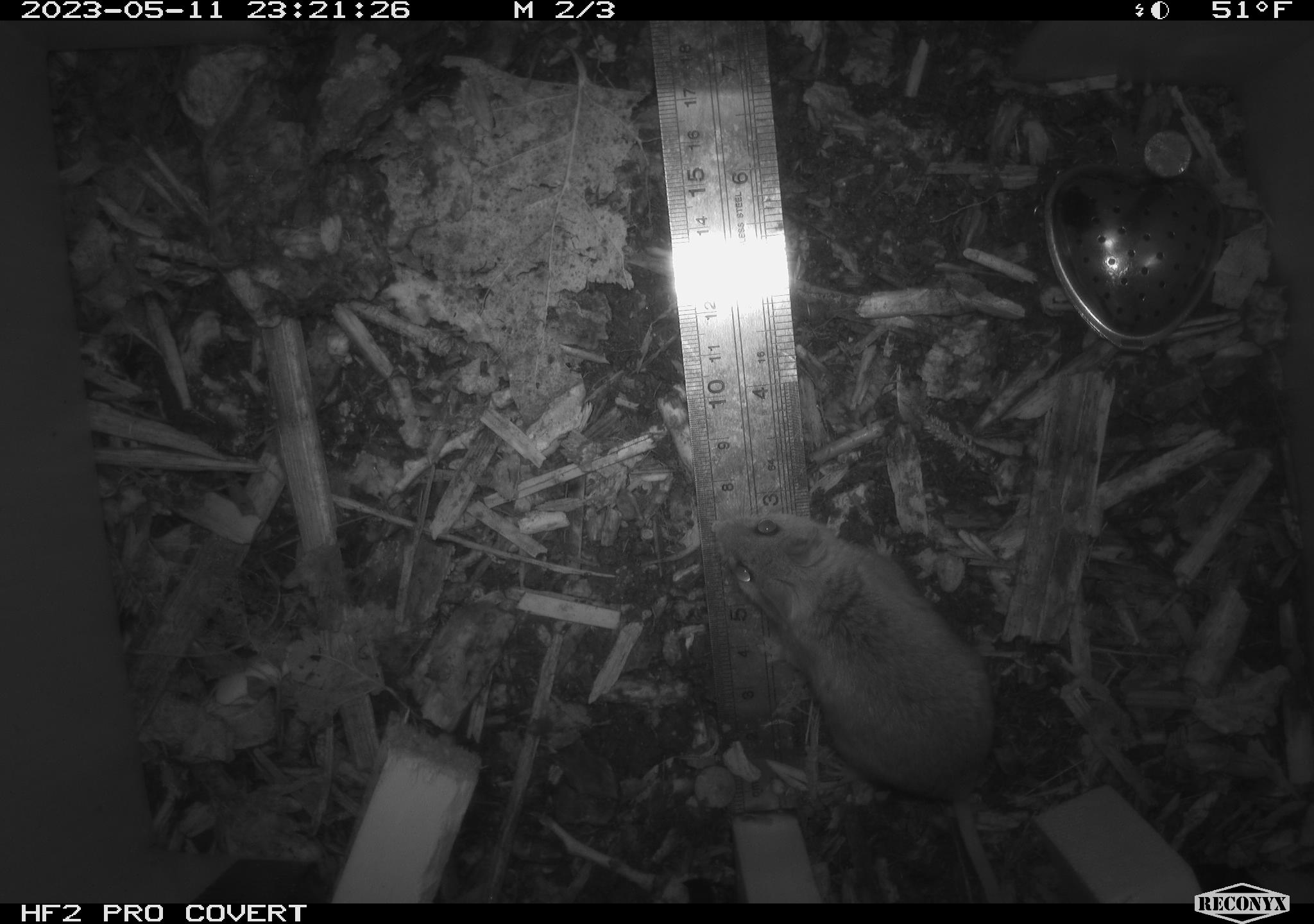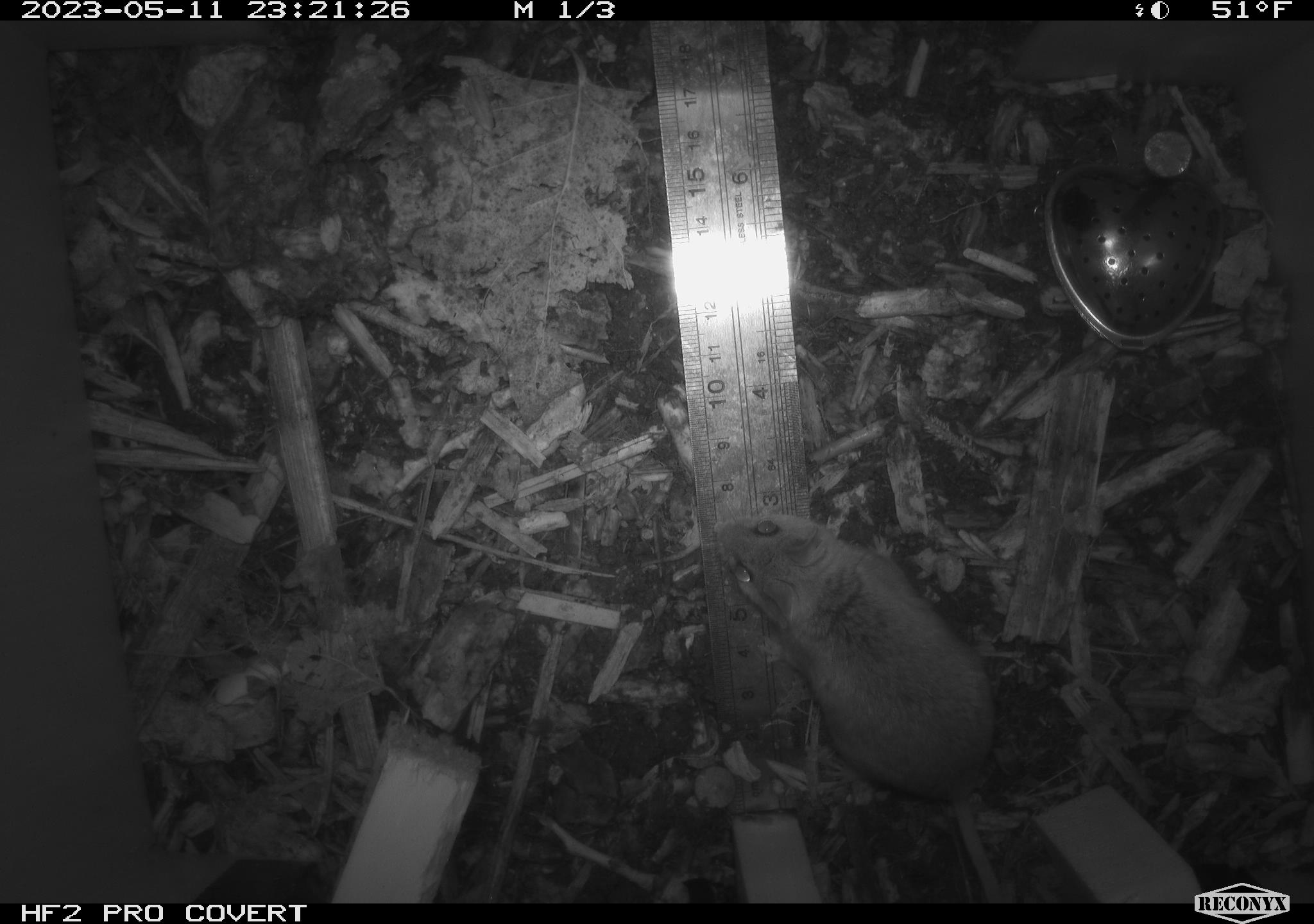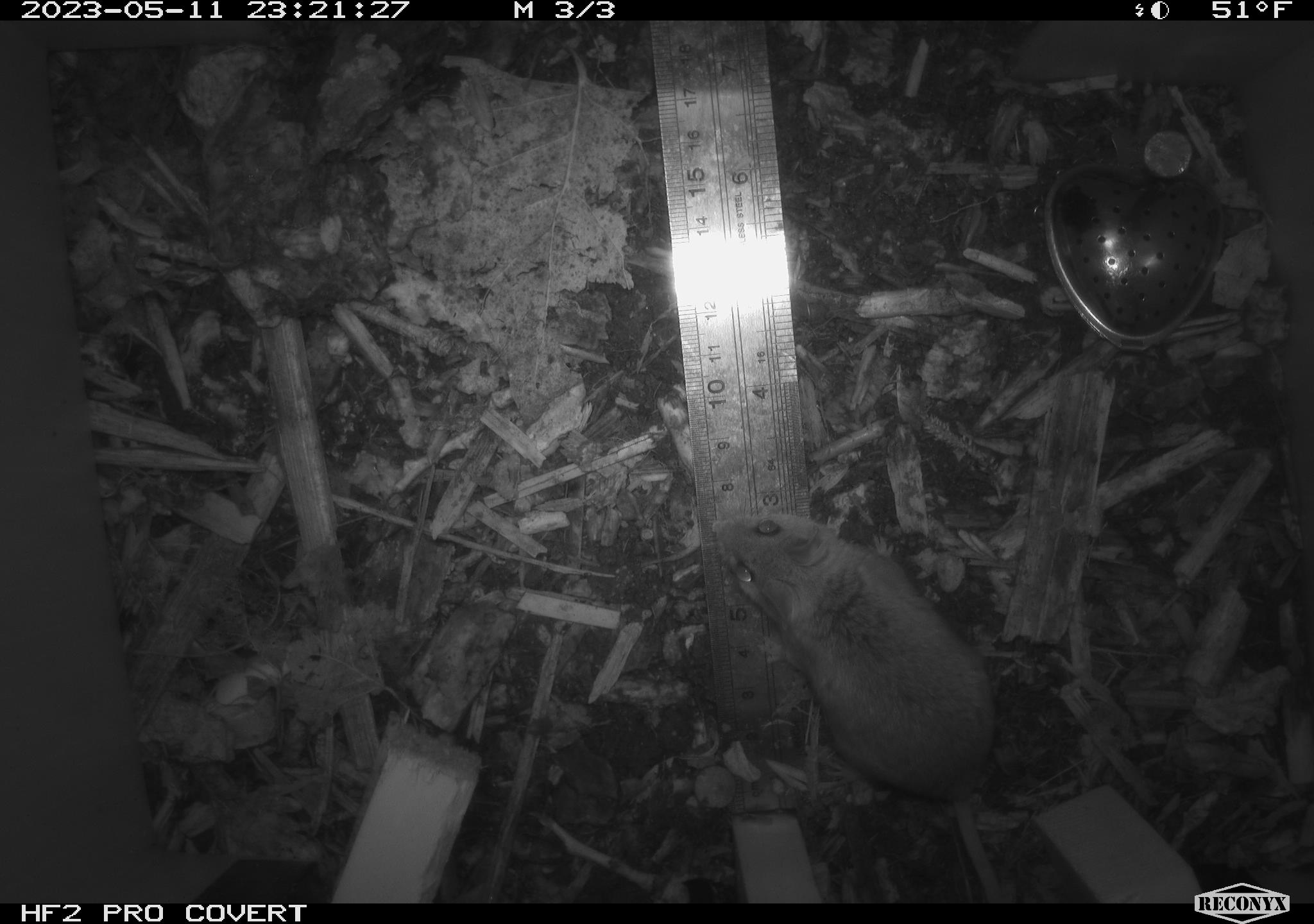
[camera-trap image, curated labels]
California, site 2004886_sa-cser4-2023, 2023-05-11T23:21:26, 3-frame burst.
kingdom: Animalia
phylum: Chordata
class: Mammalia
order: Rodentia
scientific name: Rodentia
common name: mouse species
Mouse species (Rodentia).